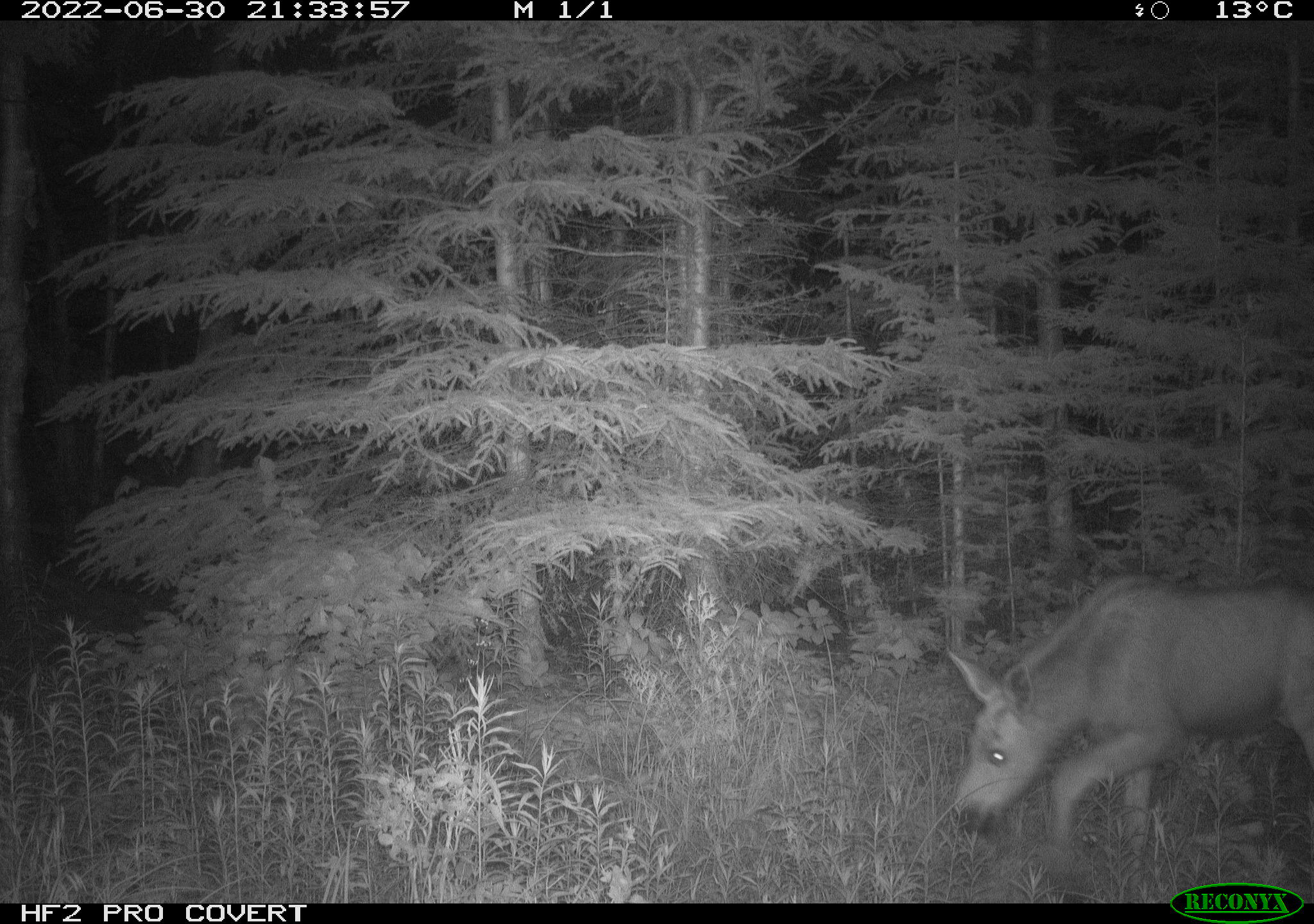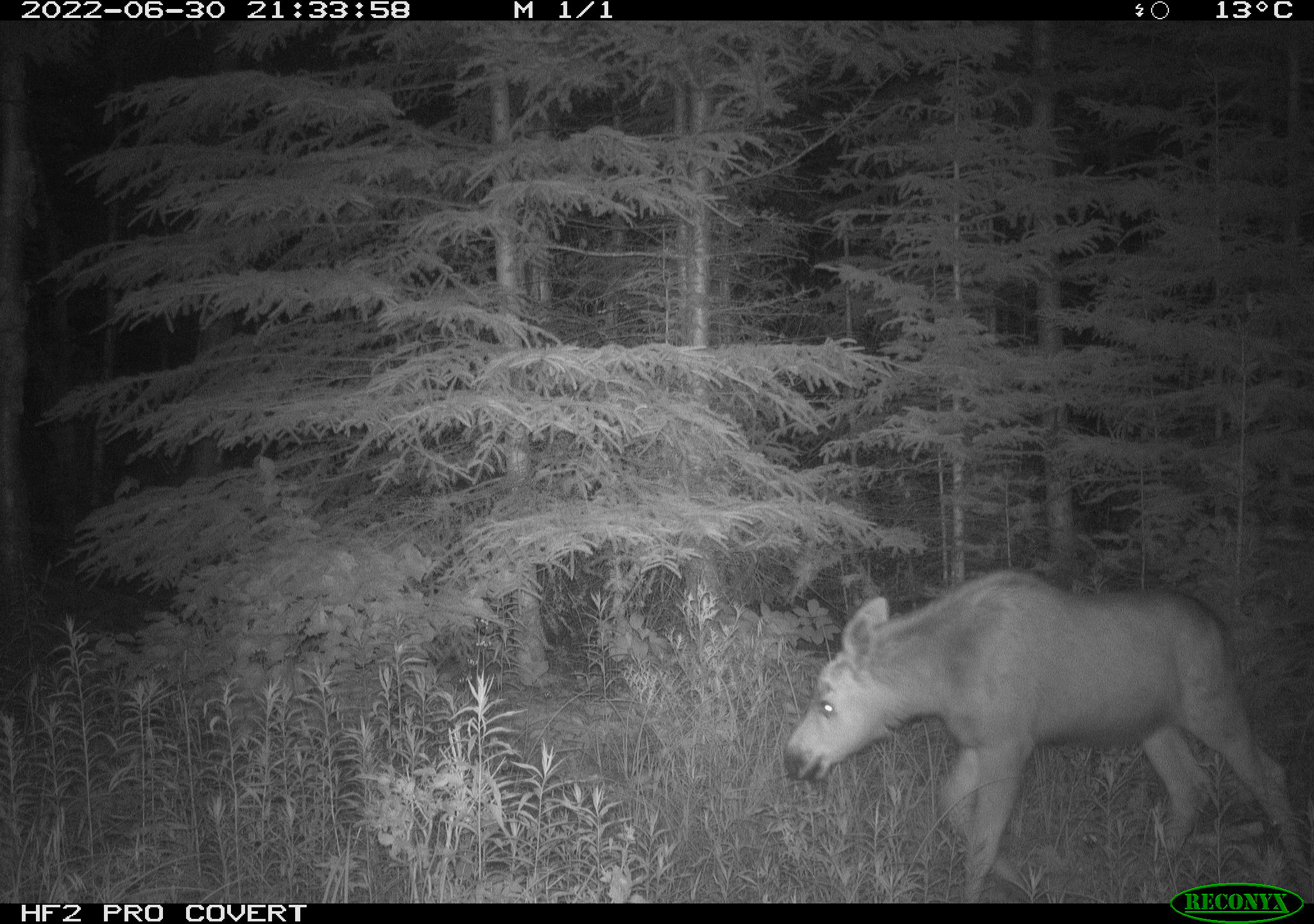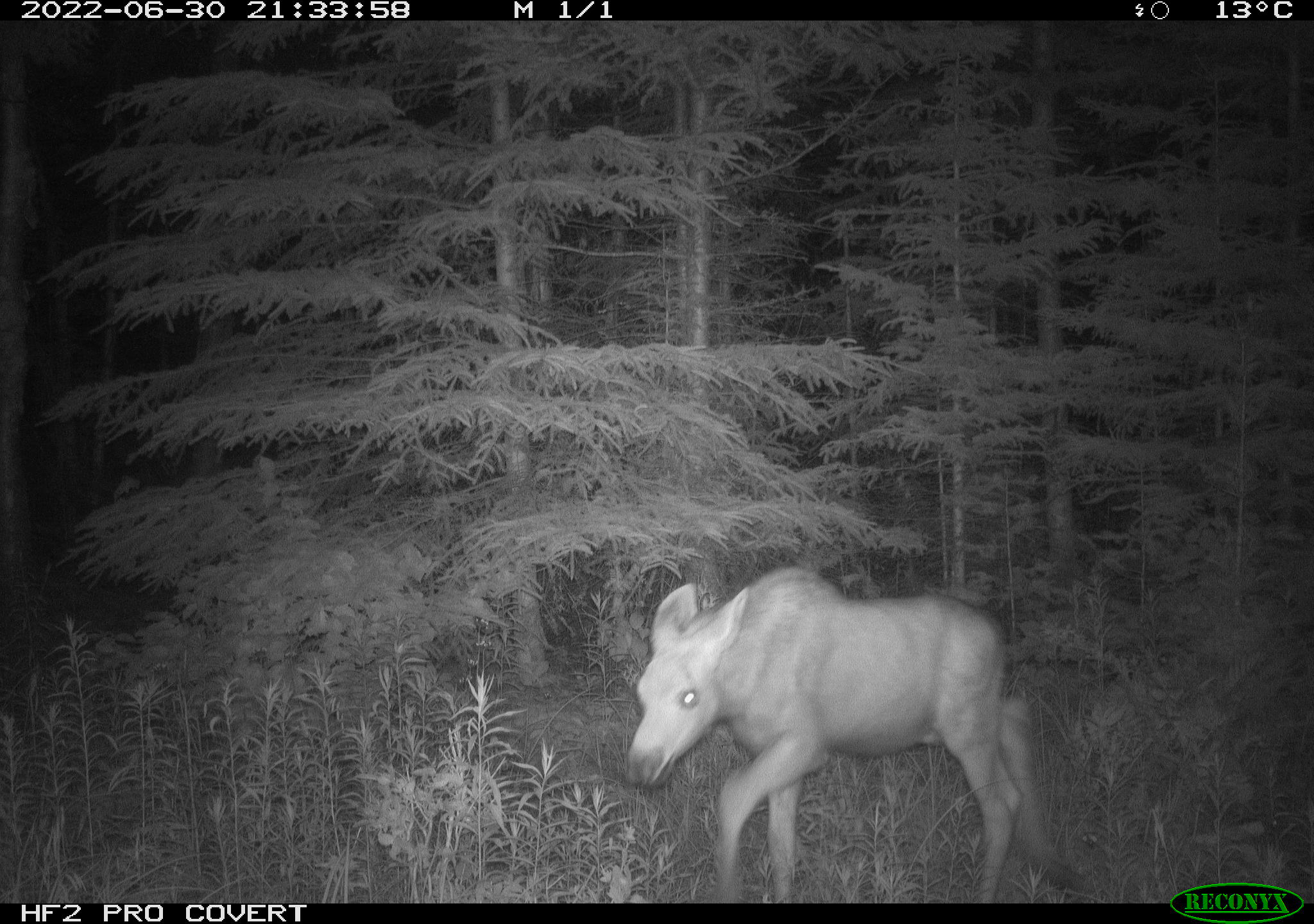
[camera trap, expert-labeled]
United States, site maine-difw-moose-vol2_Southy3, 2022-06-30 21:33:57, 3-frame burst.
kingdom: Animalia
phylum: Chordata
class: Mammalia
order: Artiodactyla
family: Cervidae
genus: Alces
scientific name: Alces alces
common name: moose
Moose (Alces alces).